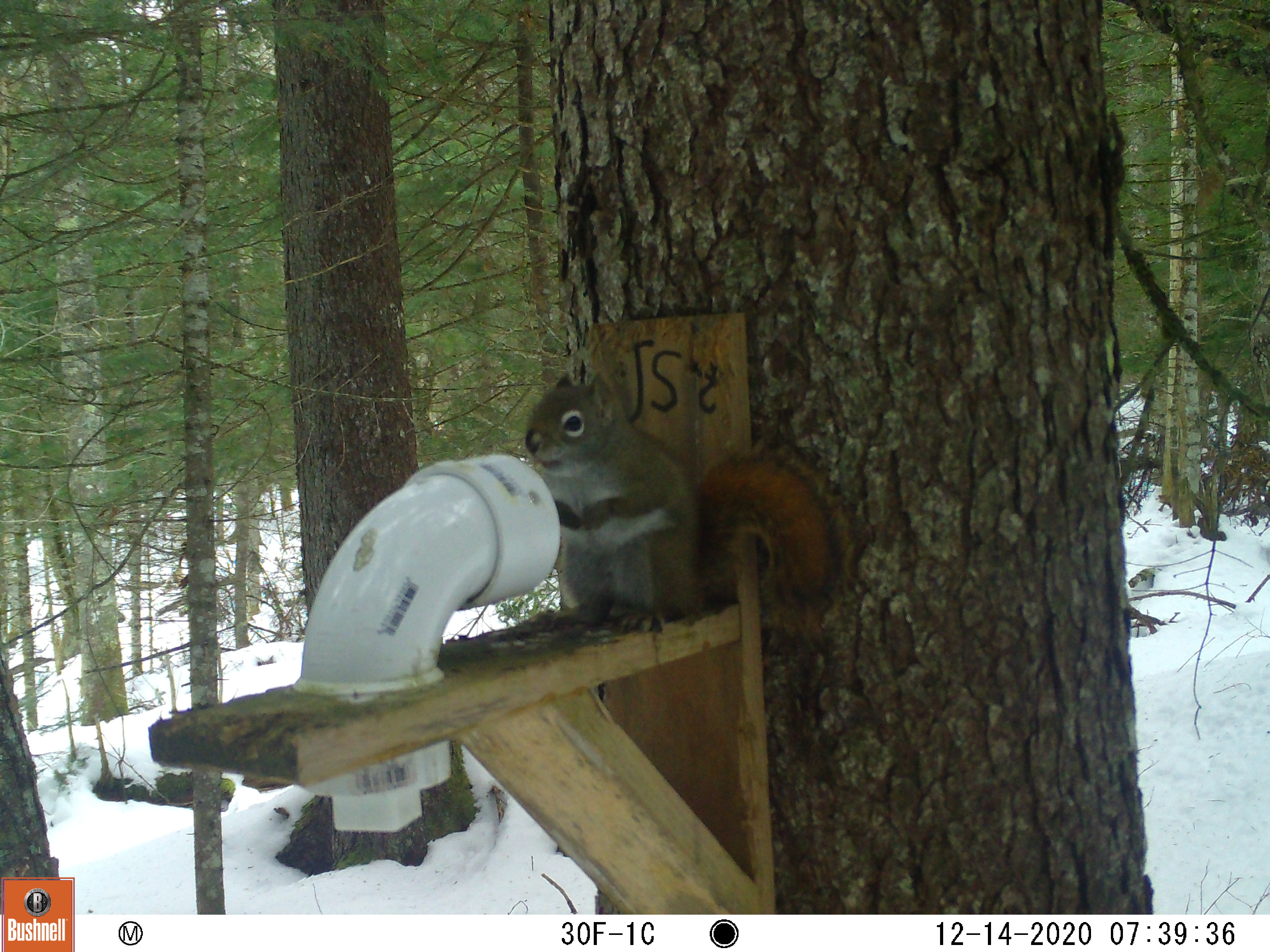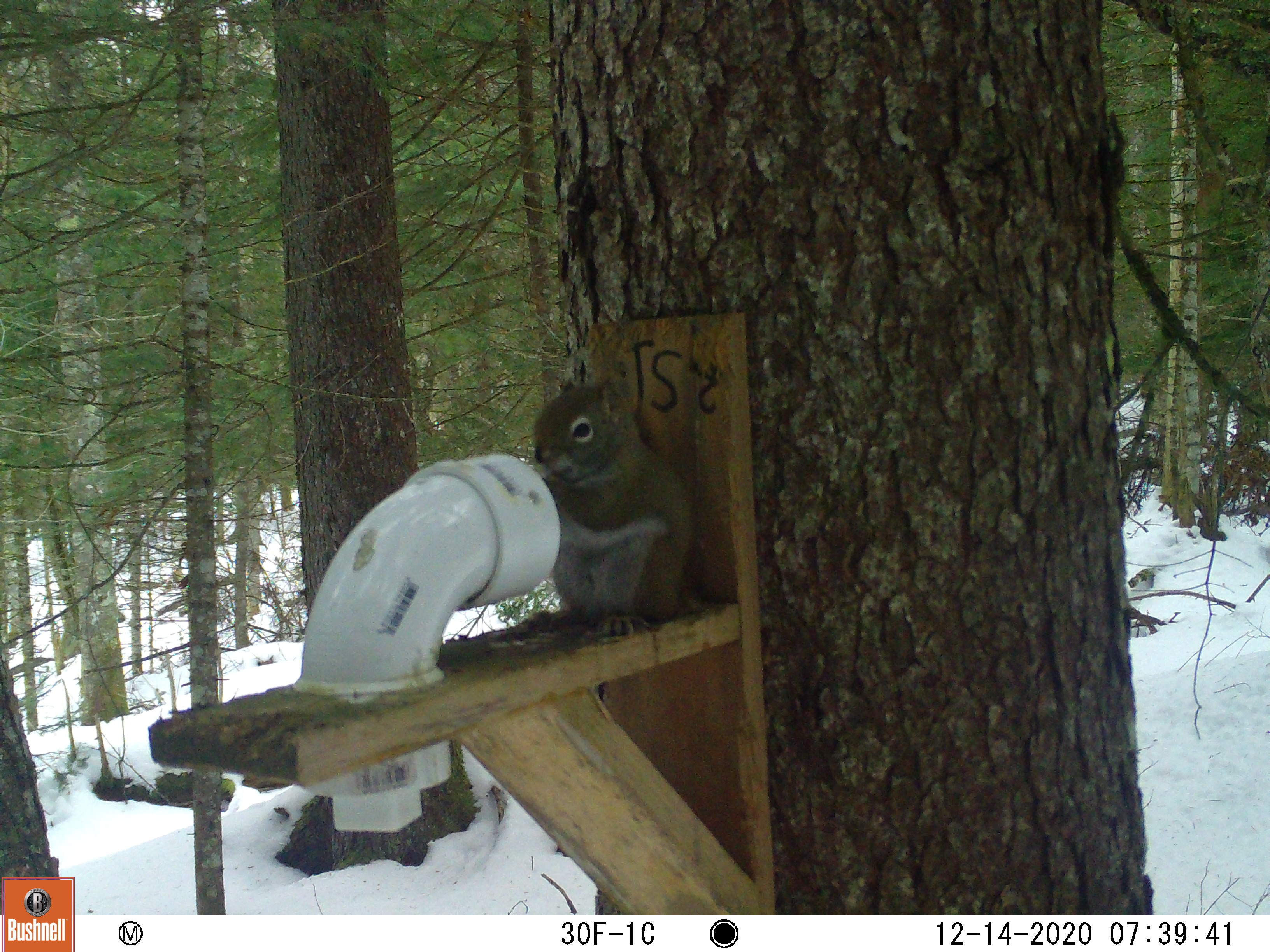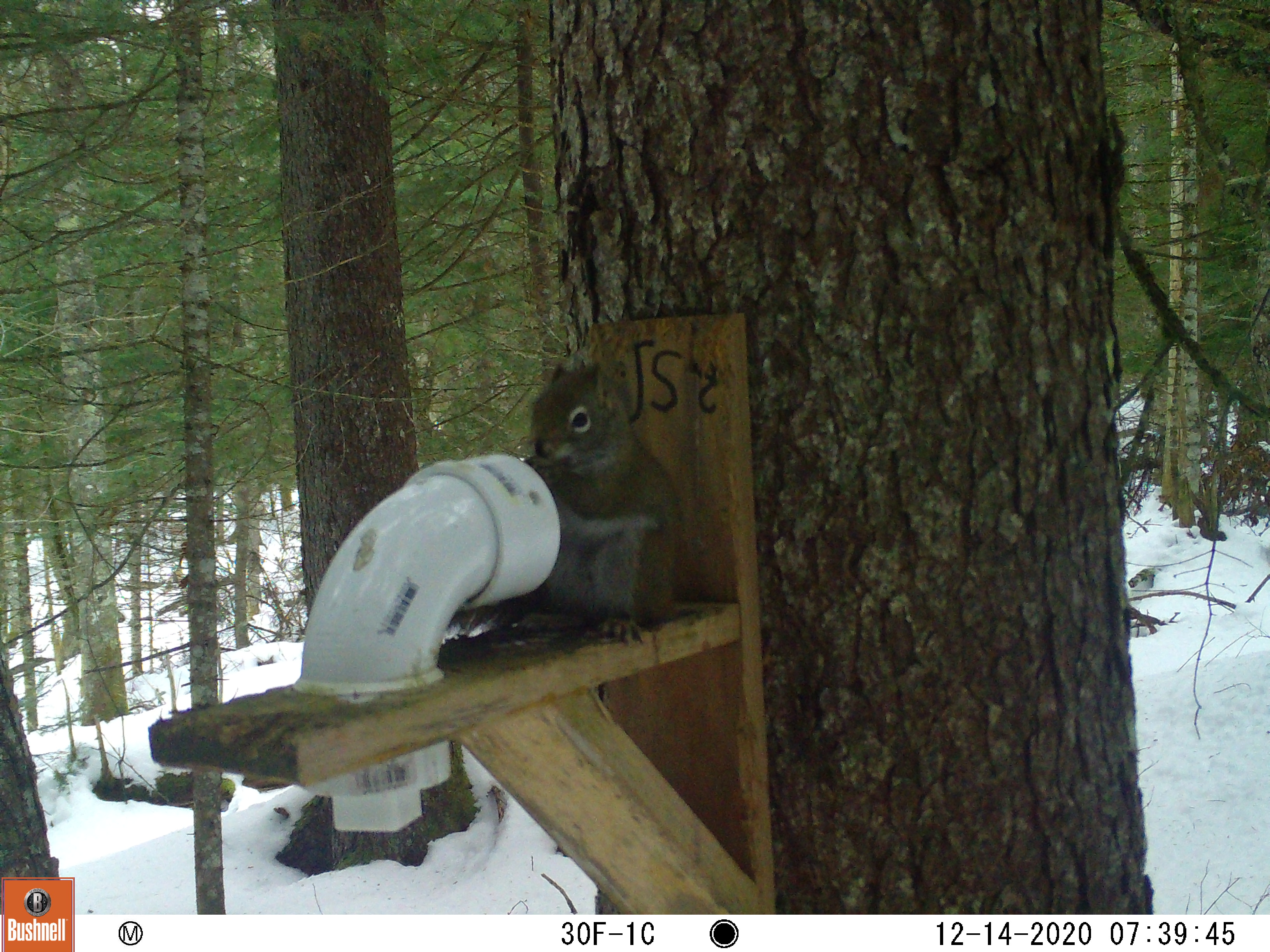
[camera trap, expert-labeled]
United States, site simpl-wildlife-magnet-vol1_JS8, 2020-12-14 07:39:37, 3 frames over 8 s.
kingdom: Animalia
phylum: Chordata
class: Mammalia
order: Rodentia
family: Sciuridae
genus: Tamiasciurus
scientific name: Tamiasciurus hudsonicus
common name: red squirrel